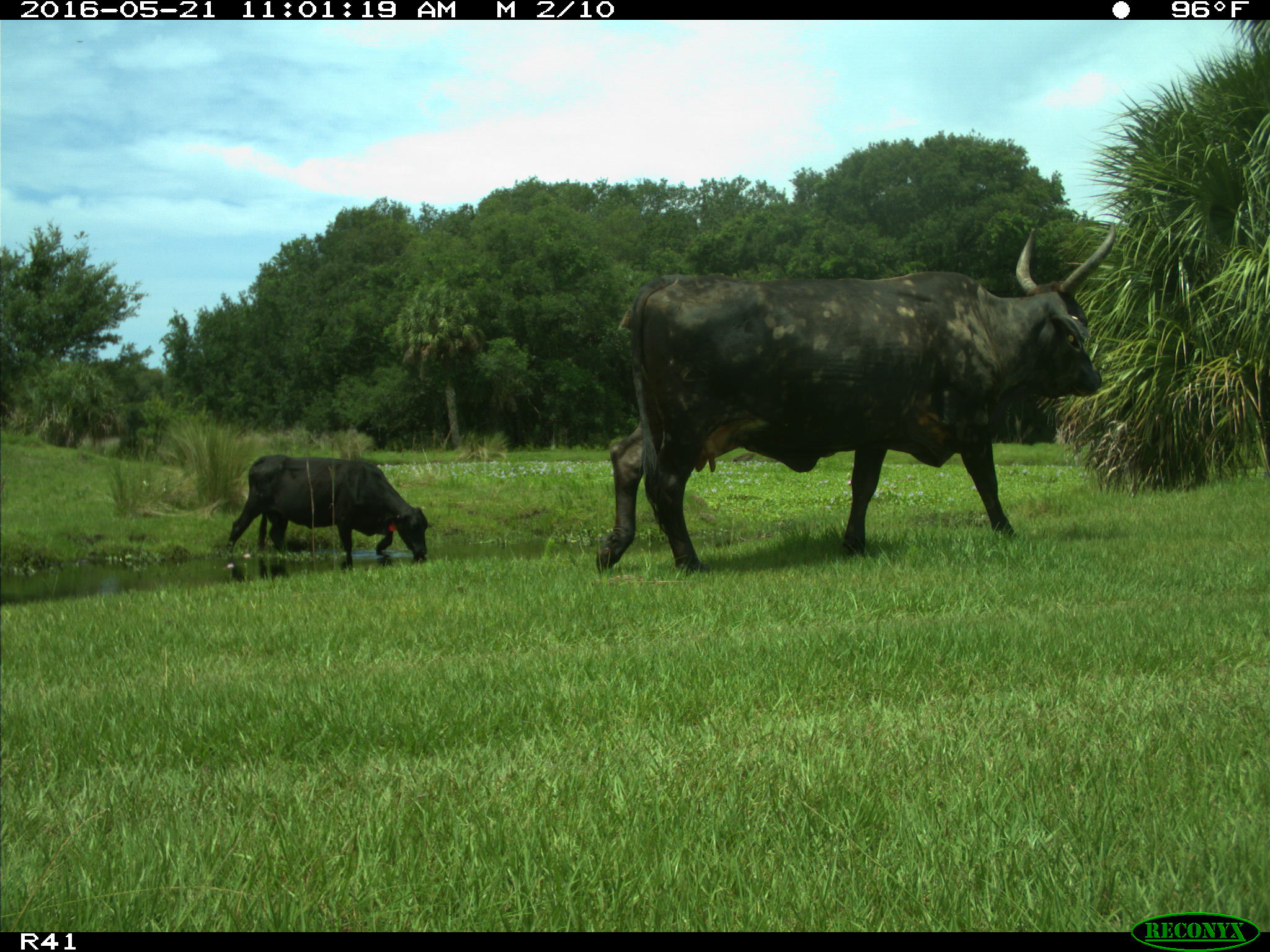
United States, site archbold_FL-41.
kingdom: Animalia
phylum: Chordata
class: Mammalia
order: Artiodactyla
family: Bovidae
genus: Bos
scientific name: Bos taurus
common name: domestic cow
Bos taurus (domestic cow).